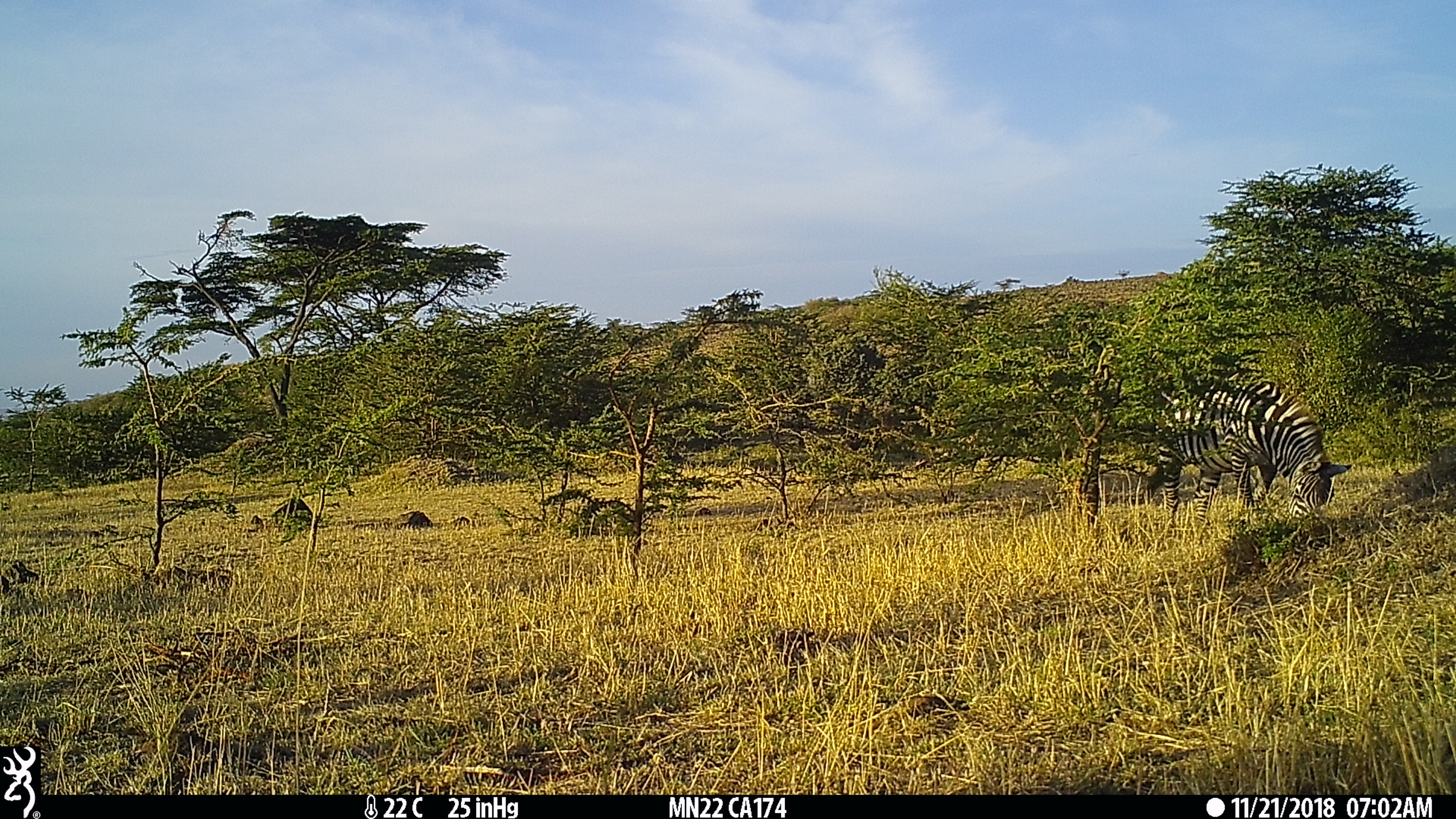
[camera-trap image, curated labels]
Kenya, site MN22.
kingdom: Animalia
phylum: Chordata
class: Mammalia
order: Perissodactyla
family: Equidae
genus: Equus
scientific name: Equus quagga burchellii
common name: burchell's zebra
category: zebra